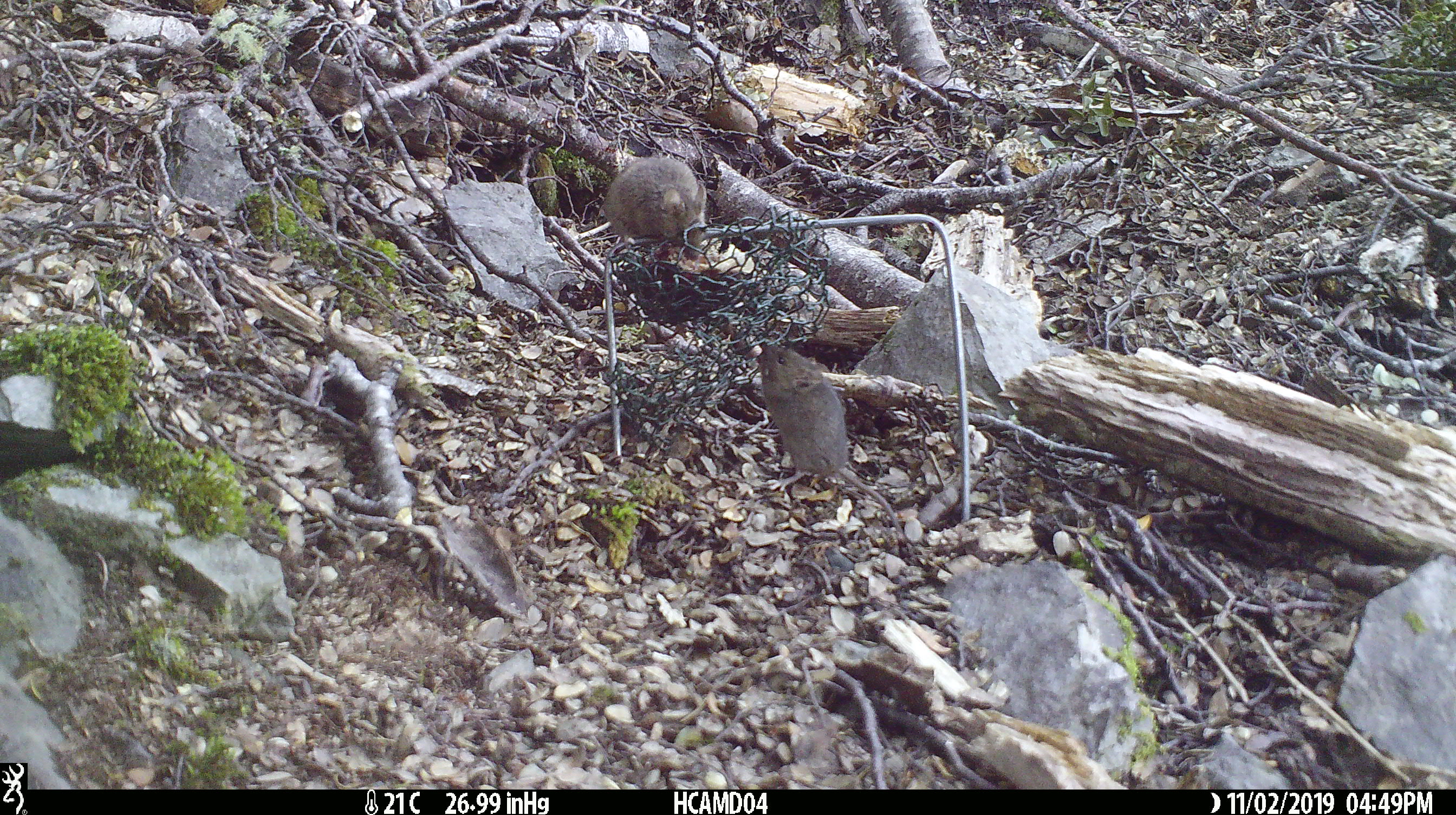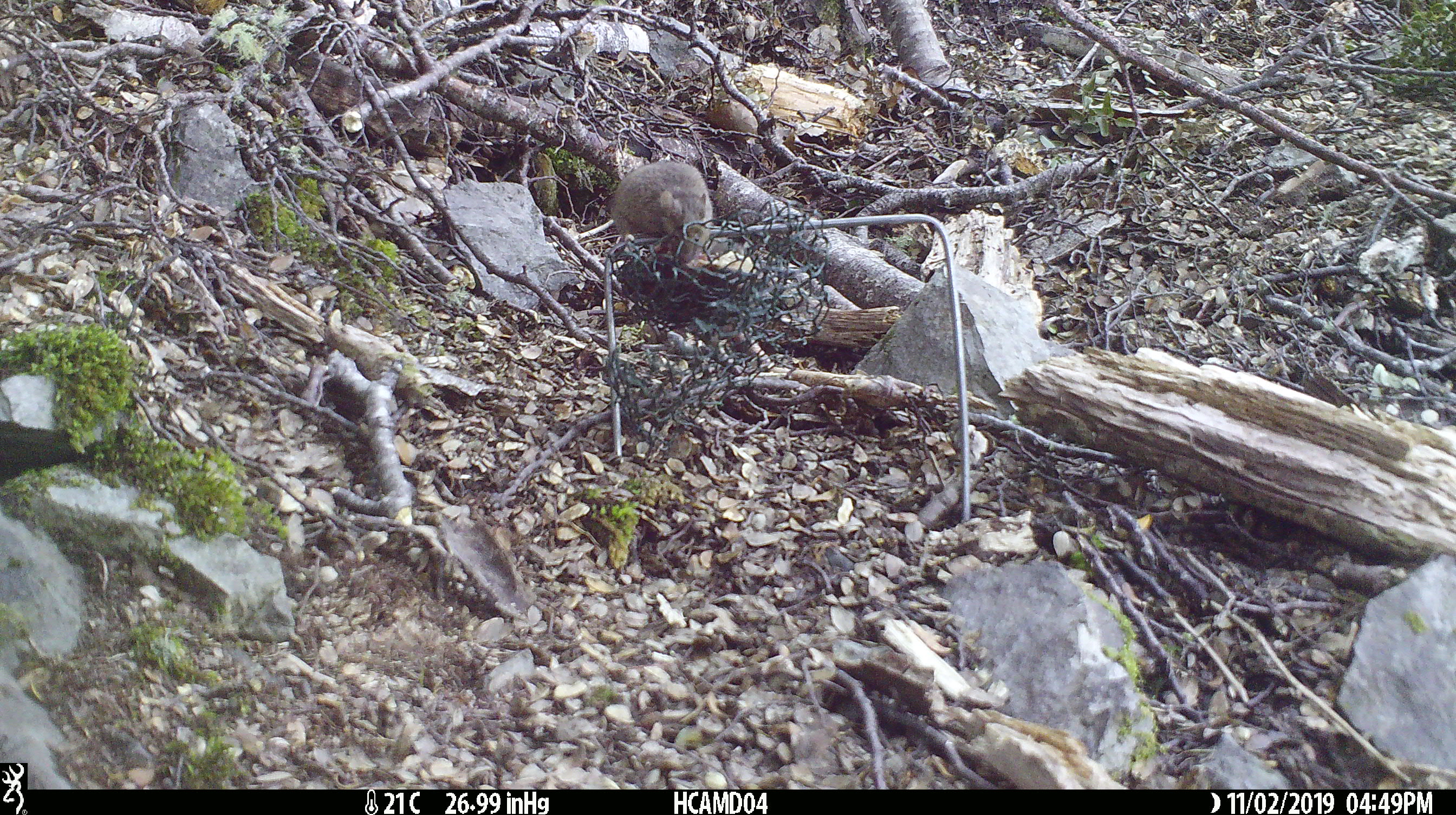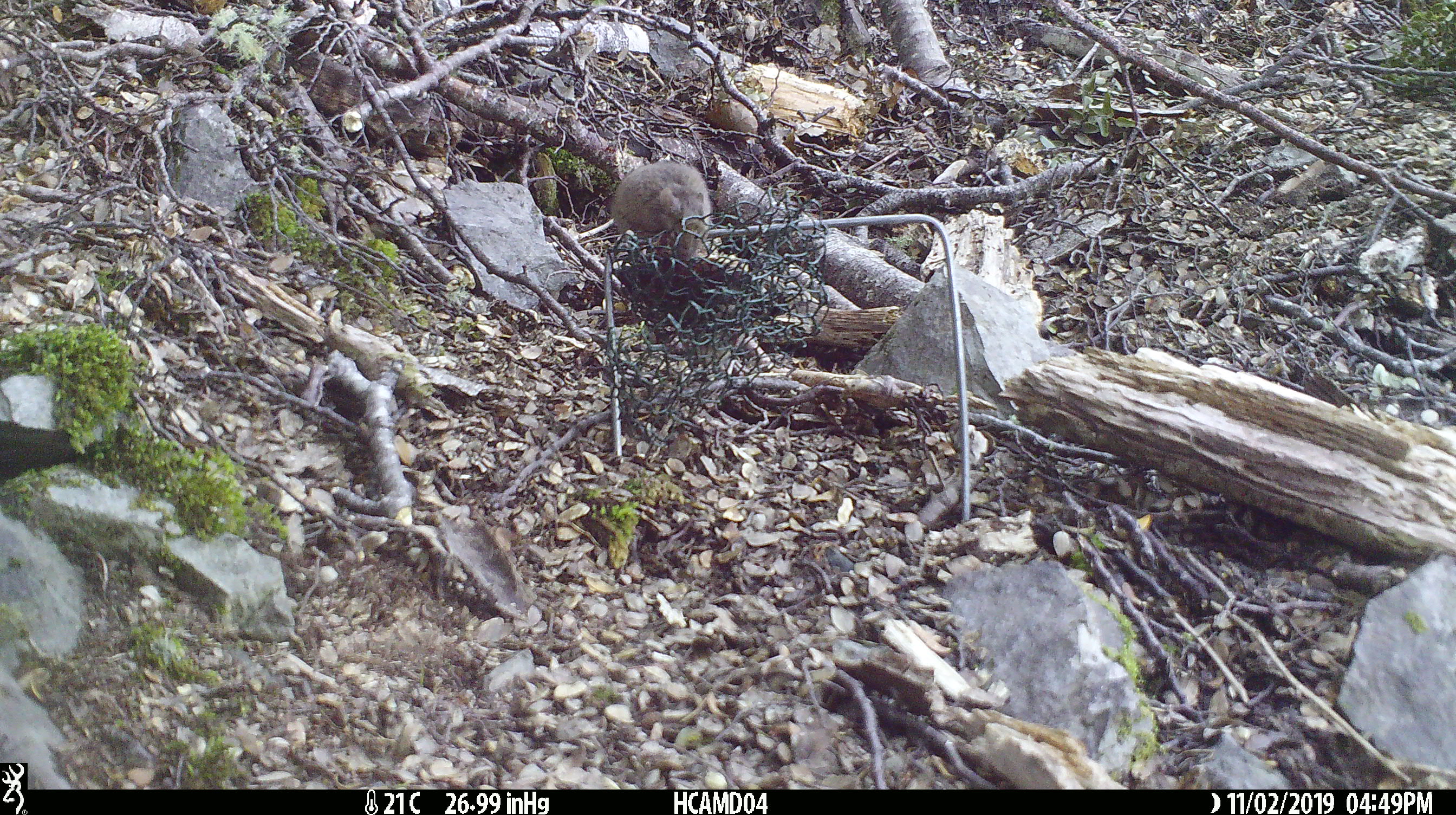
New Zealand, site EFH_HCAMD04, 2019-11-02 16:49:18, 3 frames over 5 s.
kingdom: Animalia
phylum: Chordata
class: Mammalia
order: Rodentia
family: Muridae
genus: Mus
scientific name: Mus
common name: mouse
Mouse (Mus).